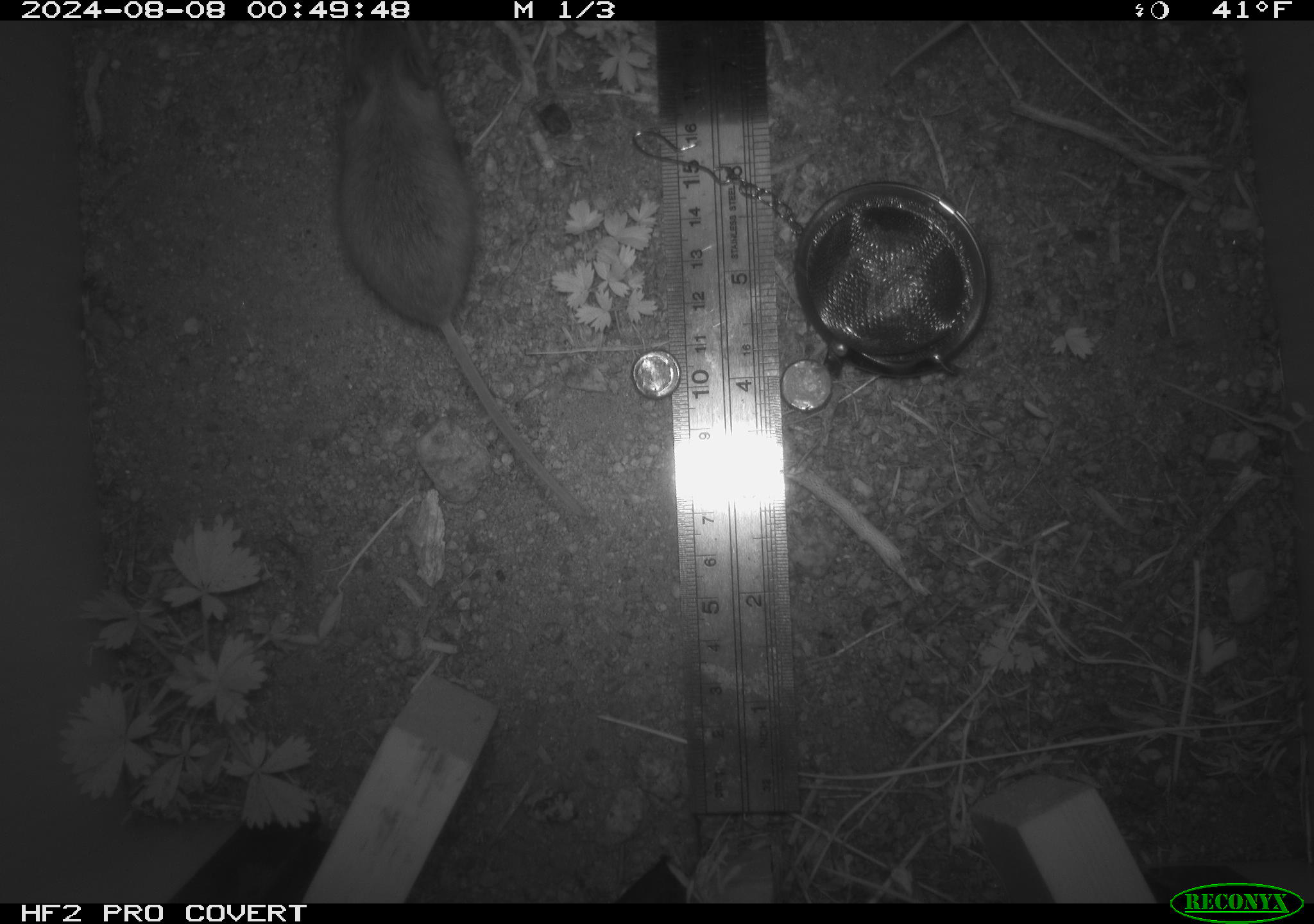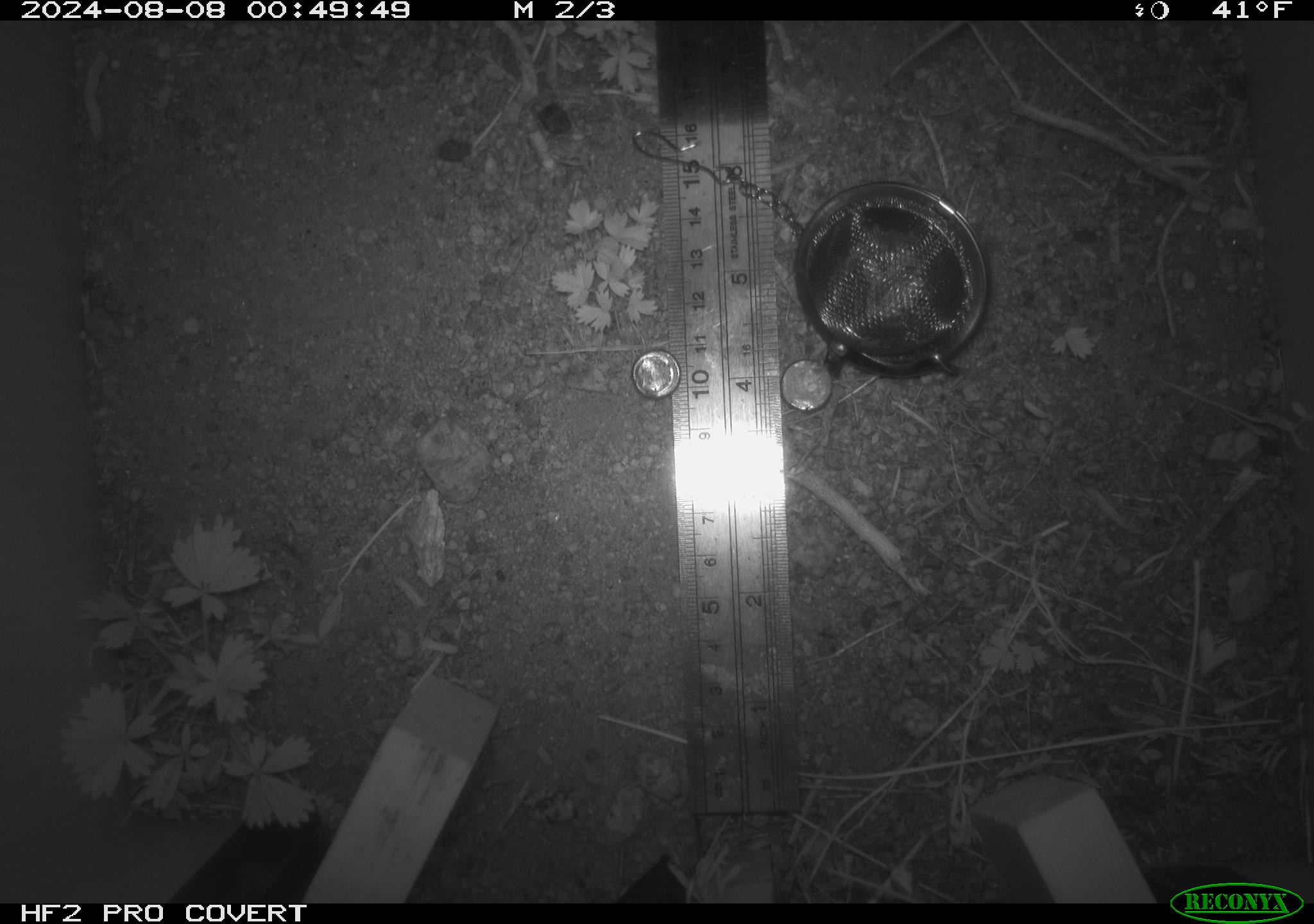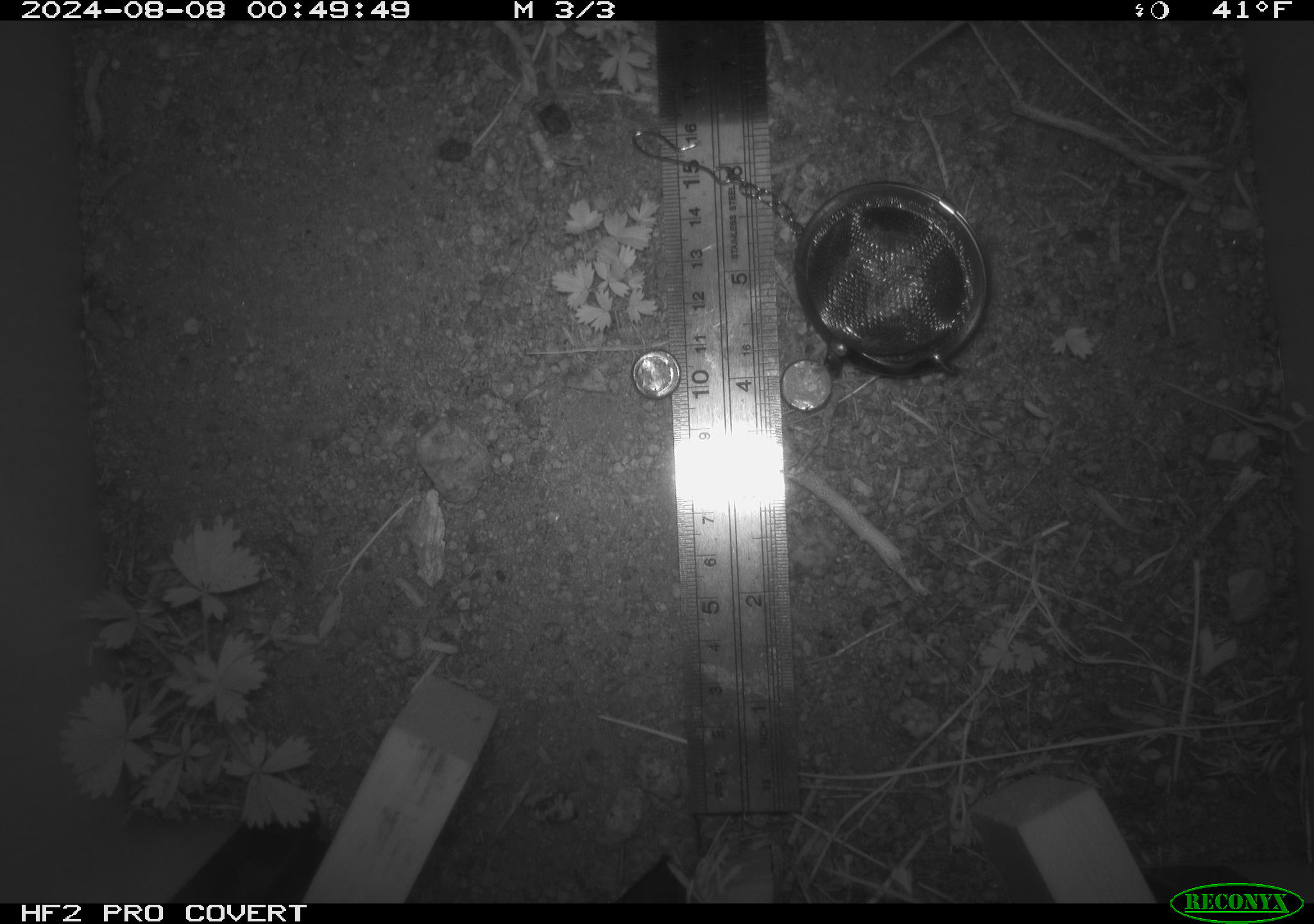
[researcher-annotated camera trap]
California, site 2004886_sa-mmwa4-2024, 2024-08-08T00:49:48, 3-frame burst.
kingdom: Animalia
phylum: Chordata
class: Mammalia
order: Rodentia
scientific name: Rodentia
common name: mouse species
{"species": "mouse species (Rodentia)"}